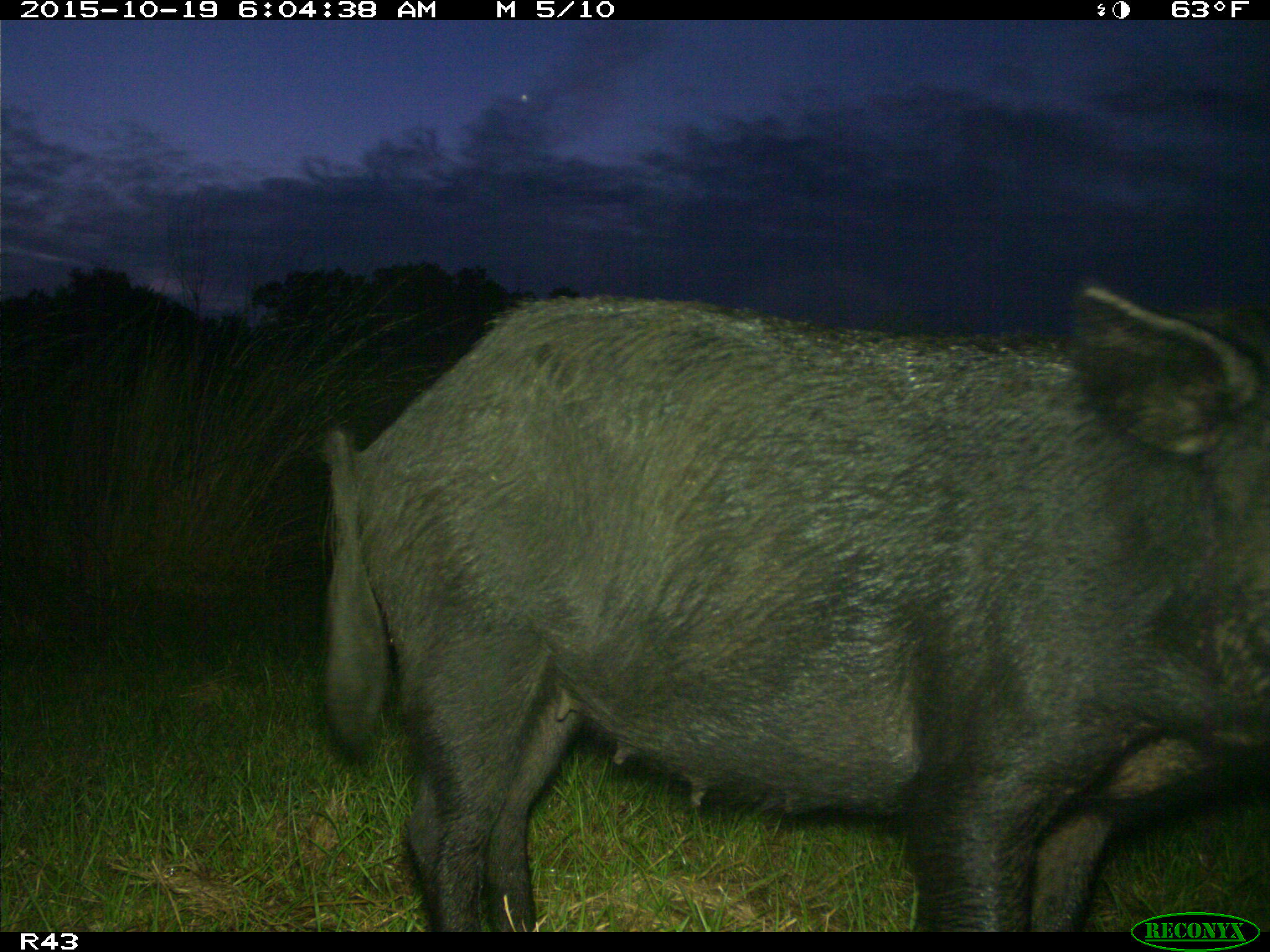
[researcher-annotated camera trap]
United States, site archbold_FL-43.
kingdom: Animalia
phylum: Chordata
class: Mammalia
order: Artiodactyla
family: Suidae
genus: Sus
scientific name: Sus scrofa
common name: wild boar